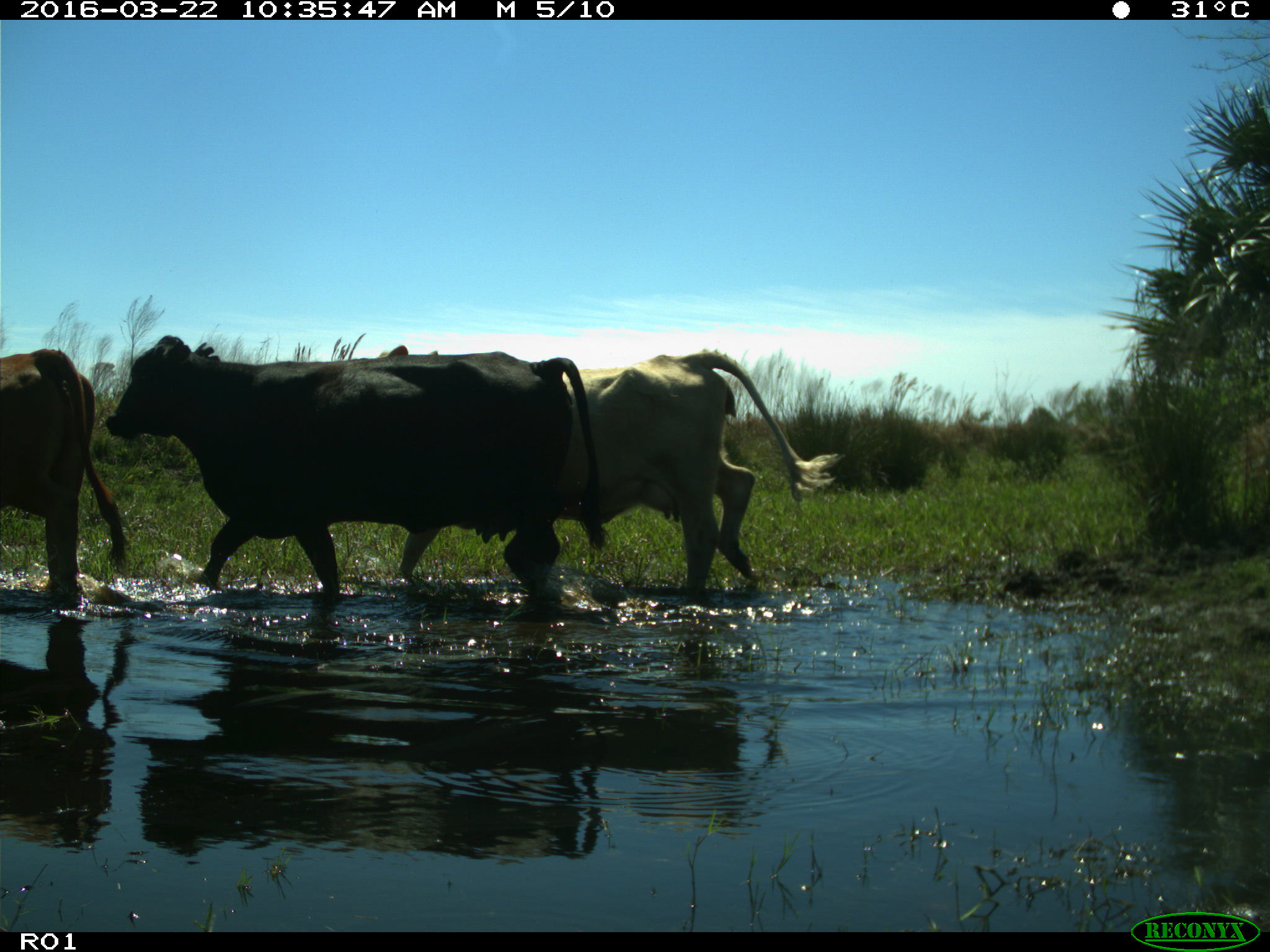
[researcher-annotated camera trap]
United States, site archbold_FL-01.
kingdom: Animalia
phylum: Chordata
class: Mammalia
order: Artiodactyla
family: Bovidae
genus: Bos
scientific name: Bos taurus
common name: domestic cow